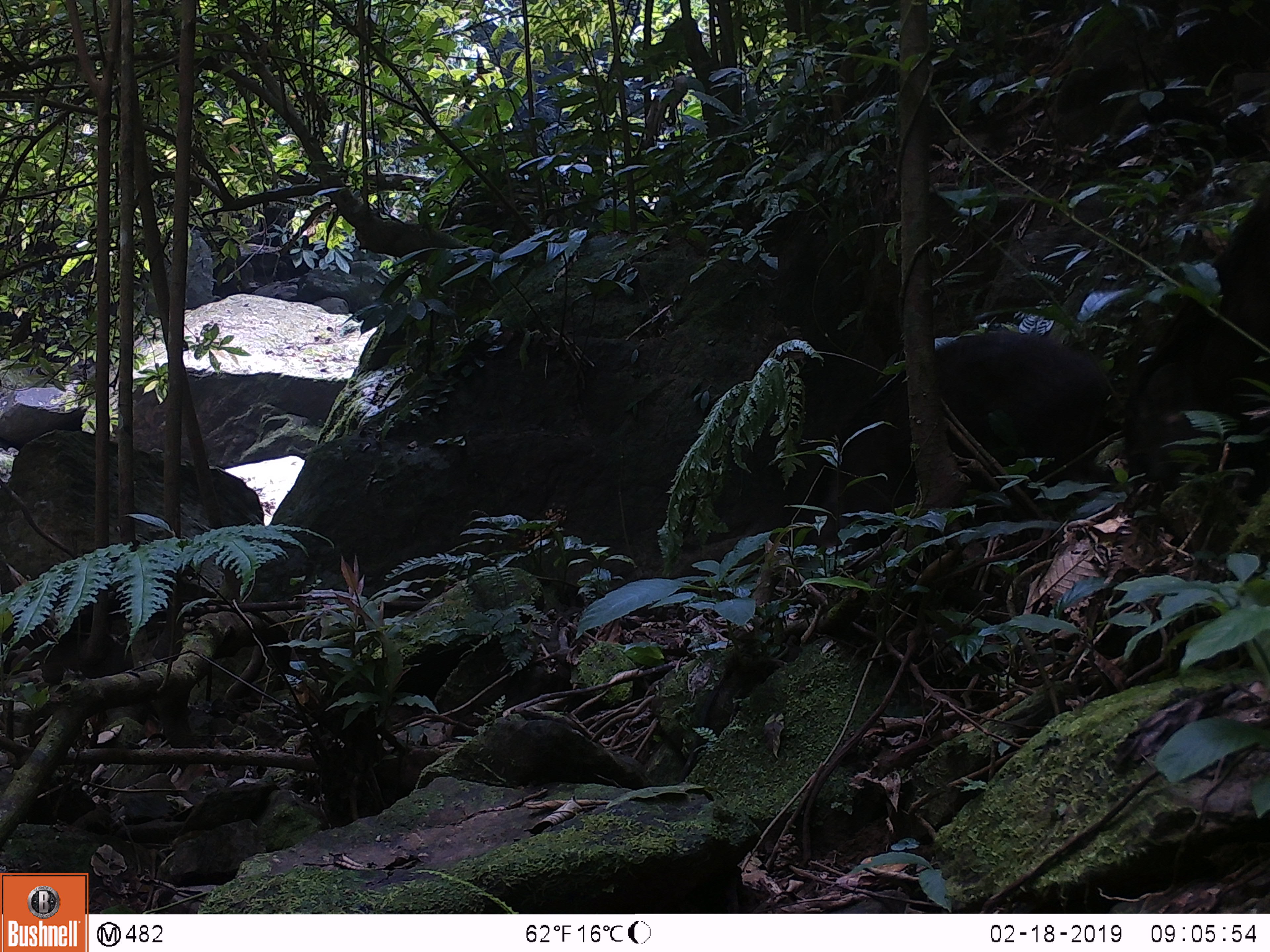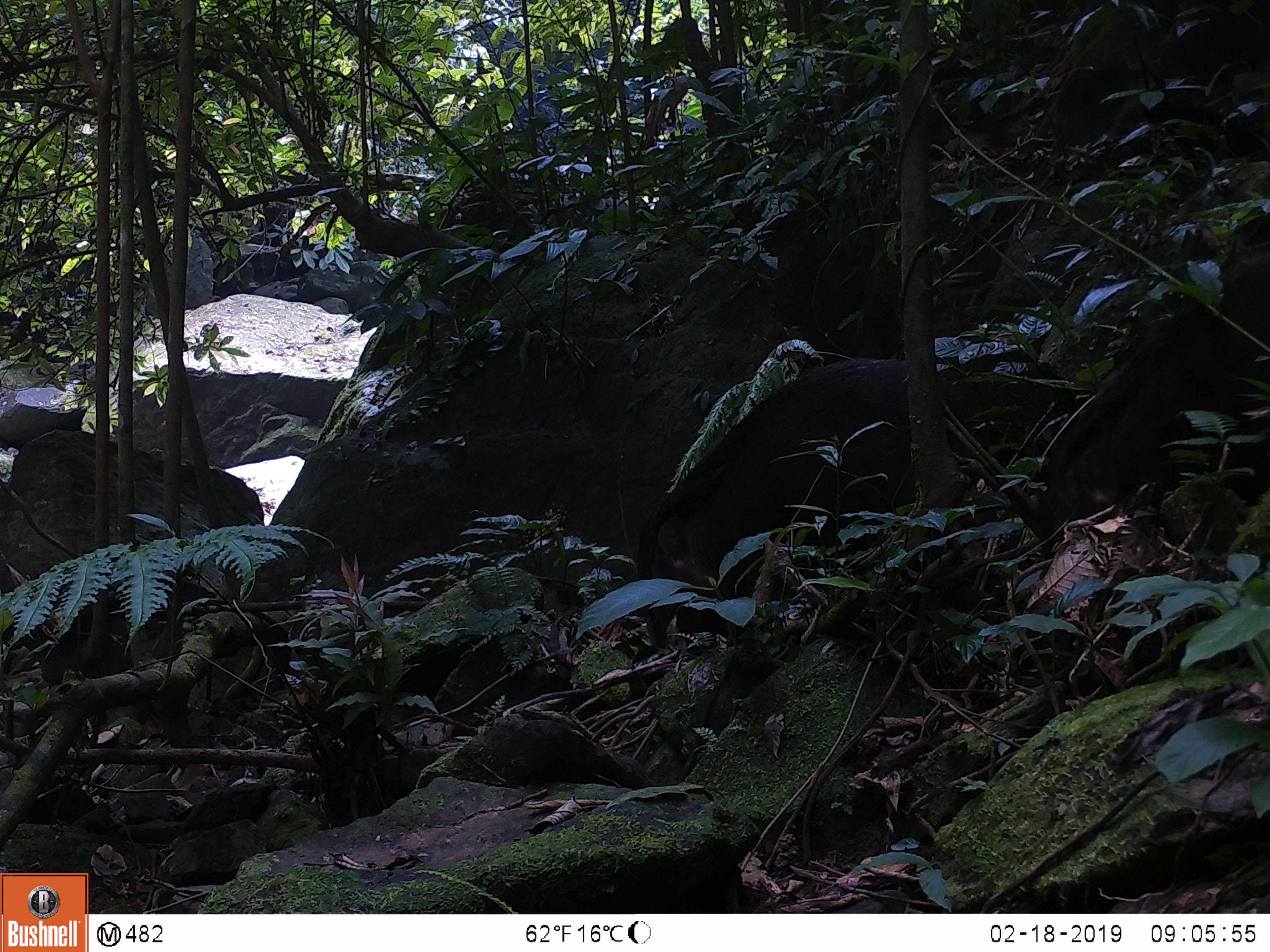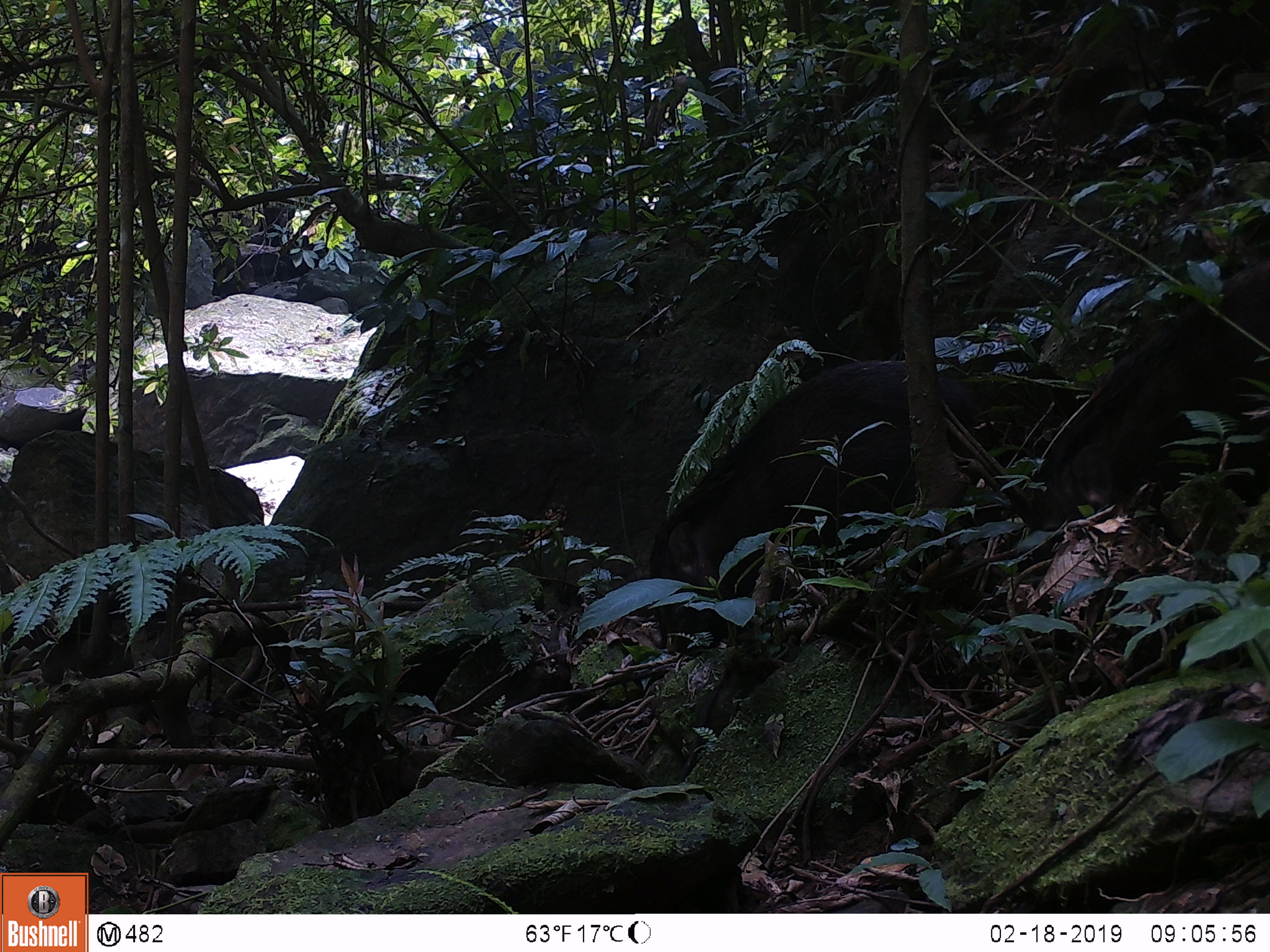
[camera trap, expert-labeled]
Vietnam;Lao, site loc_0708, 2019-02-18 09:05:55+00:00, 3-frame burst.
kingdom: Animalia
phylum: Chordata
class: Mammalia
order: Artiodactyla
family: Suidae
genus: Sus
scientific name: Sus scrofa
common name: eurasian wild pig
Eurasian wild pig (Sus scrofa). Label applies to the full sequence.